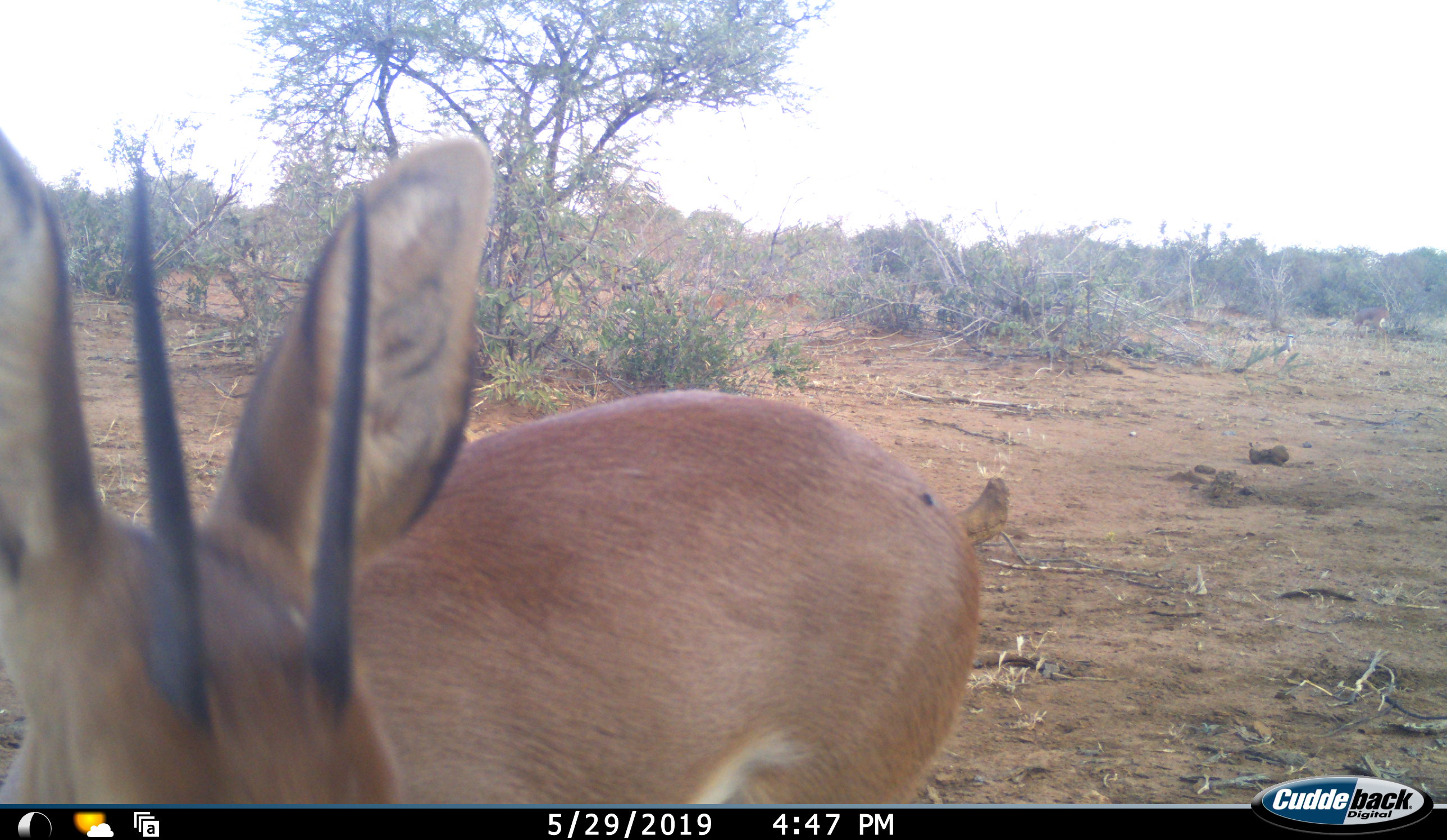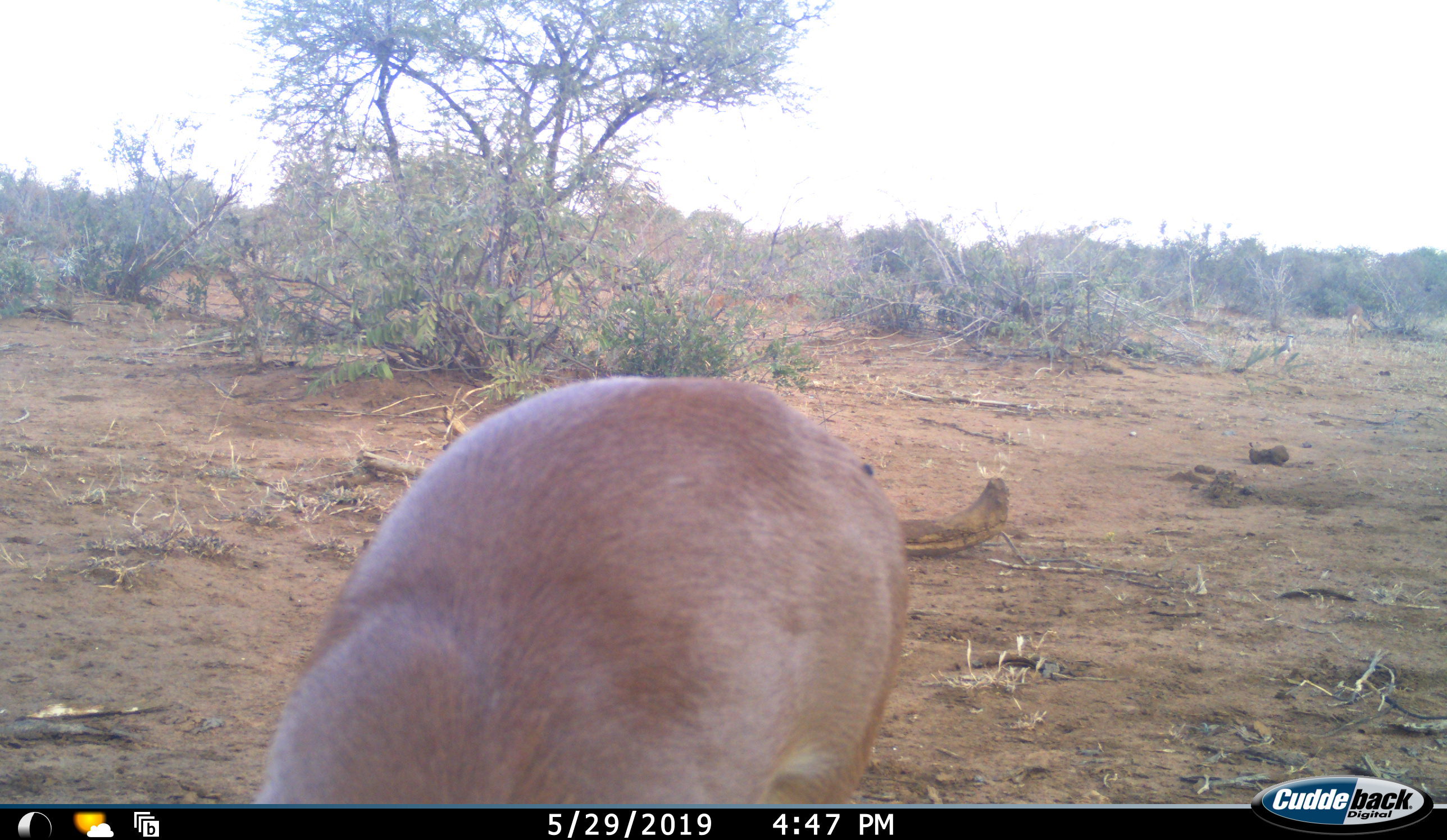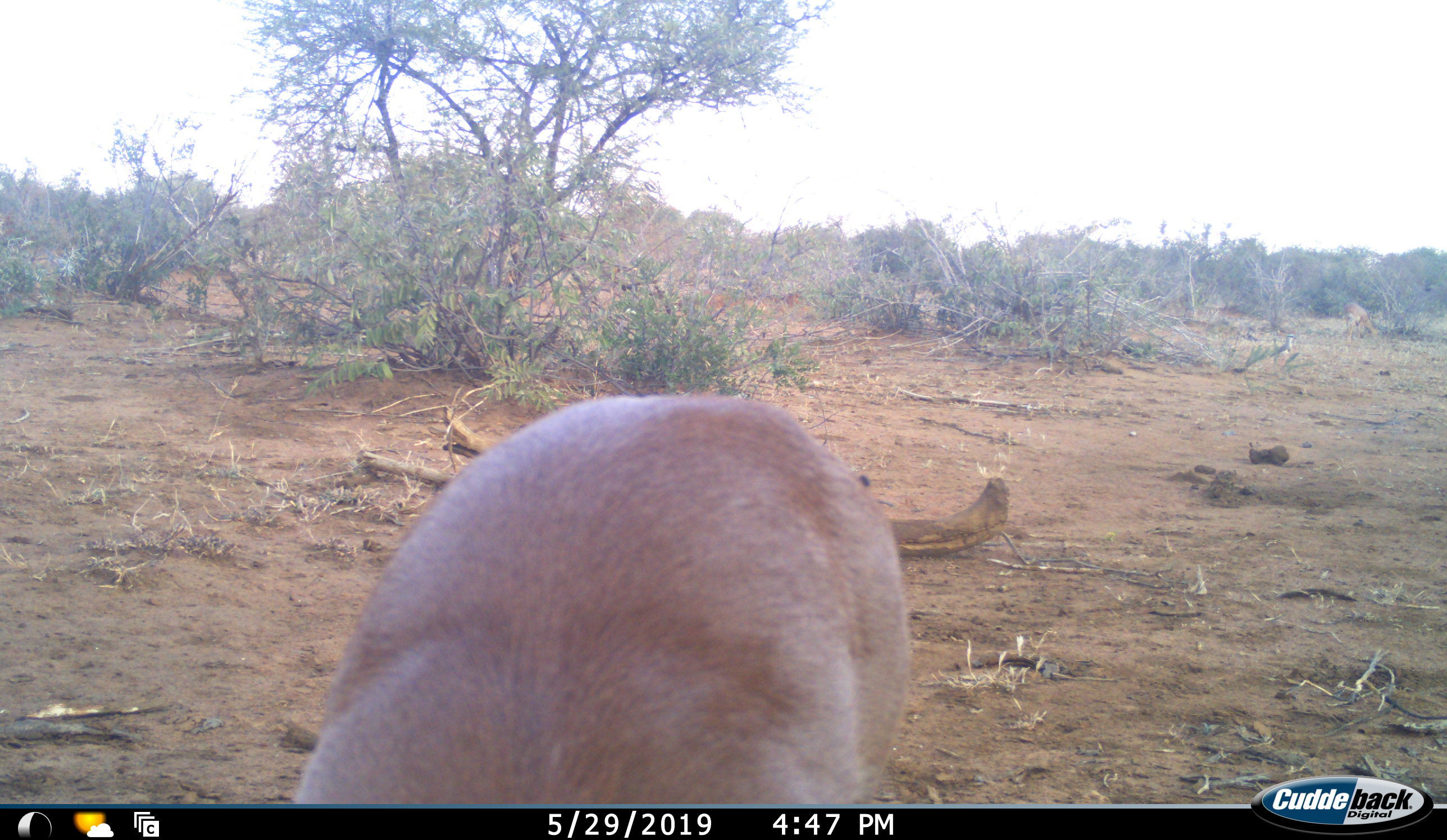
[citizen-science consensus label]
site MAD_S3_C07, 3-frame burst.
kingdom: Animalia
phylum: Chordata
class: Mammalia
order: Artiodactyla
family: Bovidae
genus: Sylvicapra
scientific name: Sylvicapra grimmia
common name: common duiker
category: duikercommongrey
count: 1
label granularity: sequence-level